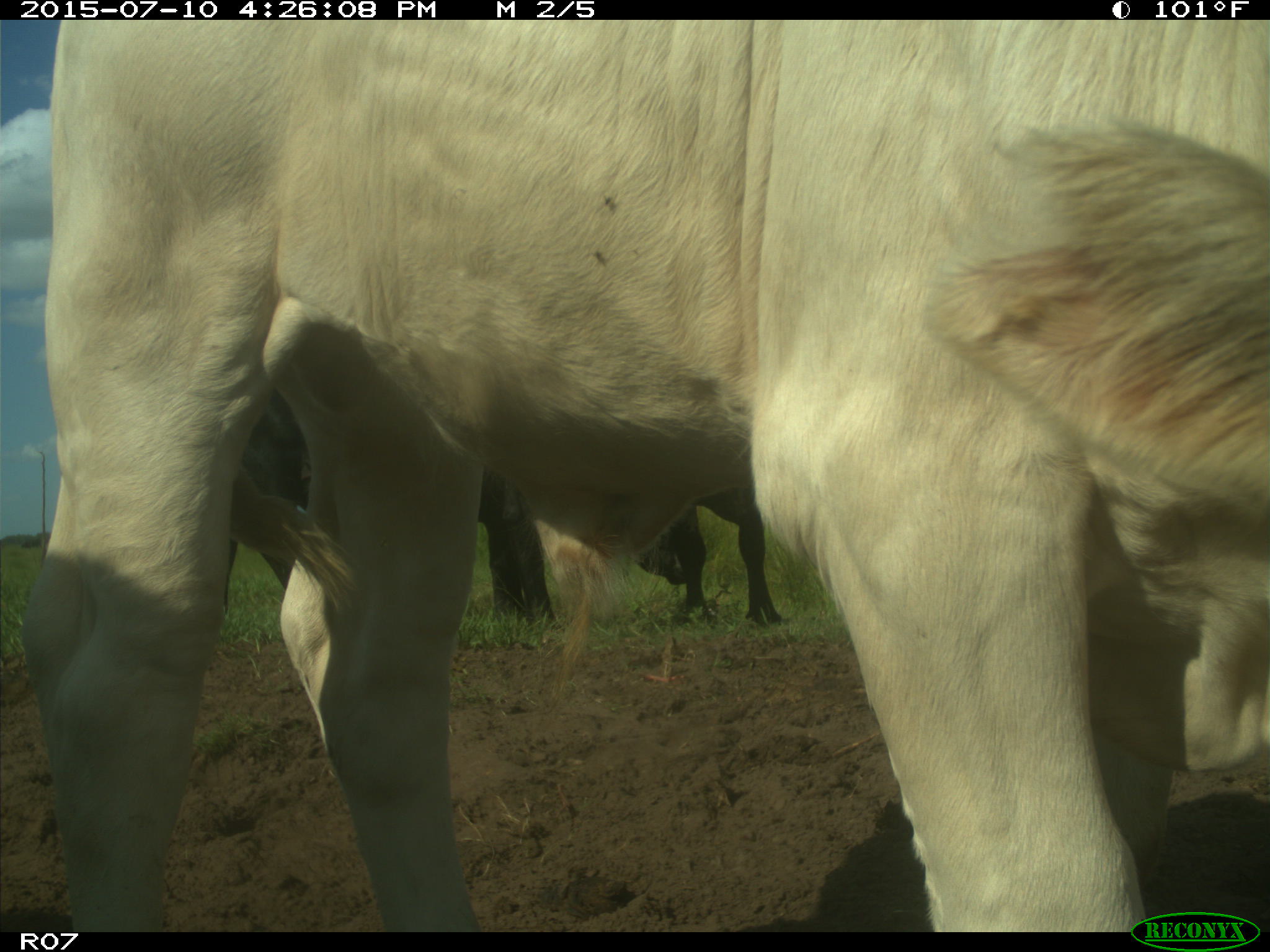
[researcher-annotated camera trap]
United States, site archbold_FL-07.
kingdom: Animalia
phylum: Chordata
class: Mammalia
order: Artiodactyla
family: Bovidae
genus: Bos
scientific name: Bos taurus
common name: domestic cow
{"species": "Bos taurus (domestic cow)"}